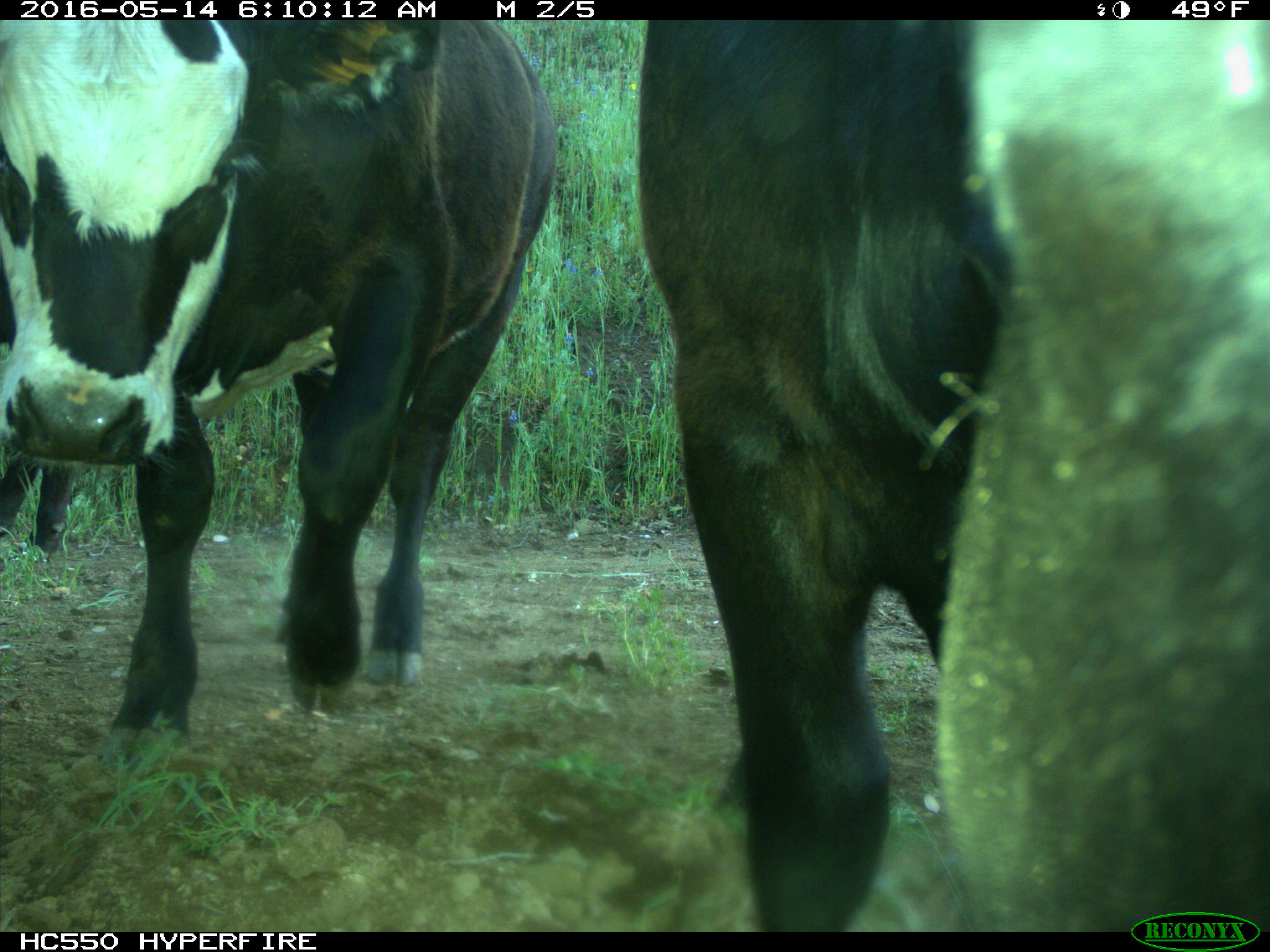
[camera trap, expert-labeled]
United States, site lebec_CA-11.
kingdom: Animalia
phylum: Chordata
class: Mammalia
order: Artiodactyla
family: Bovidae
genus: Bos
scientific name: Bos taurus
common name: domestic cow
Bos taurus (domestic cow).